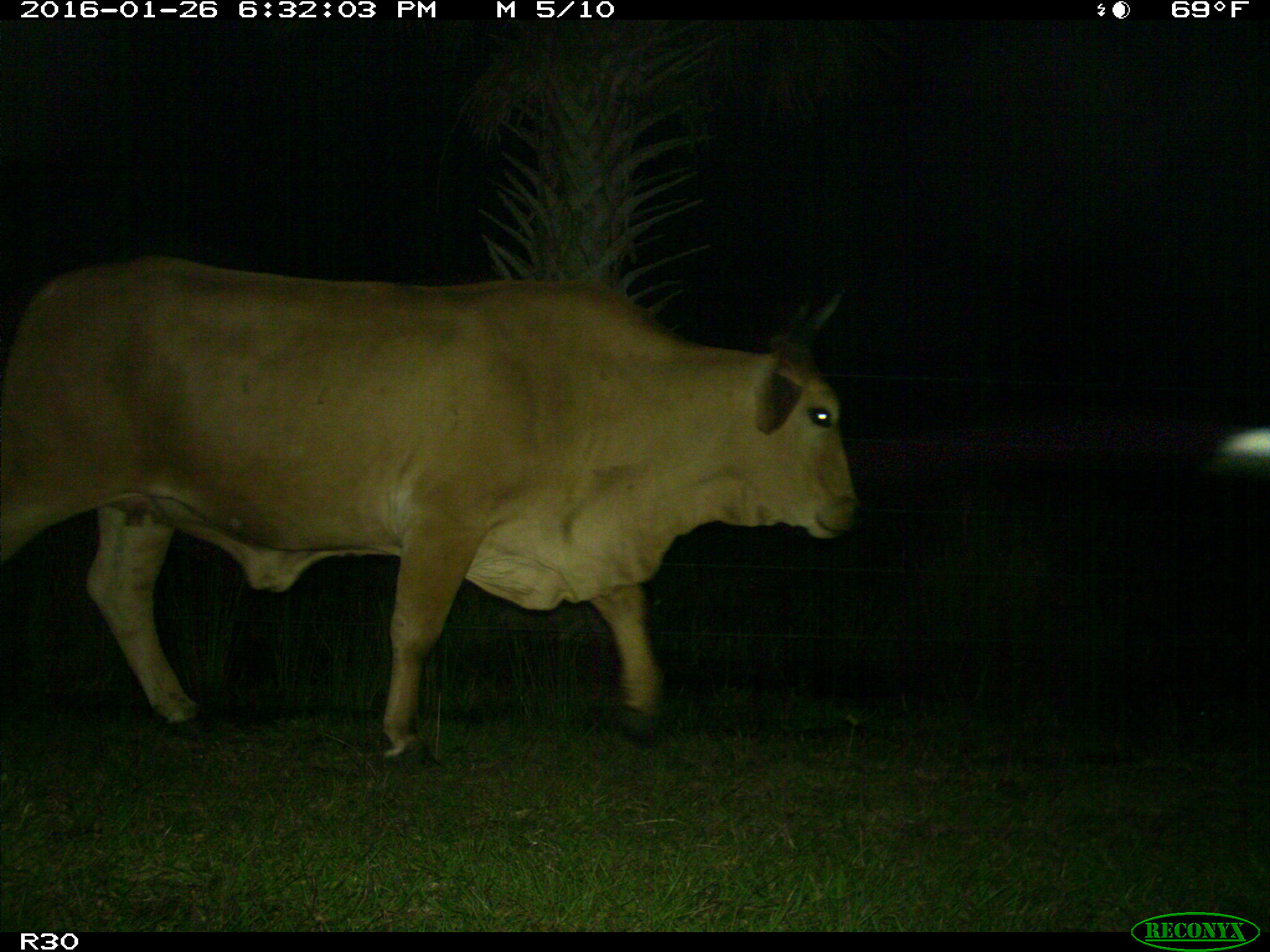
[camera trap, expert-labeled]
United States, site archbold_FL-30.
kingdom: Animalia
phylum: Chordata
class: Mammalia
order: Artiodactyla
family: Bovidae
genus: Bos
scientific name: Bos taurus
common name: domestic cow